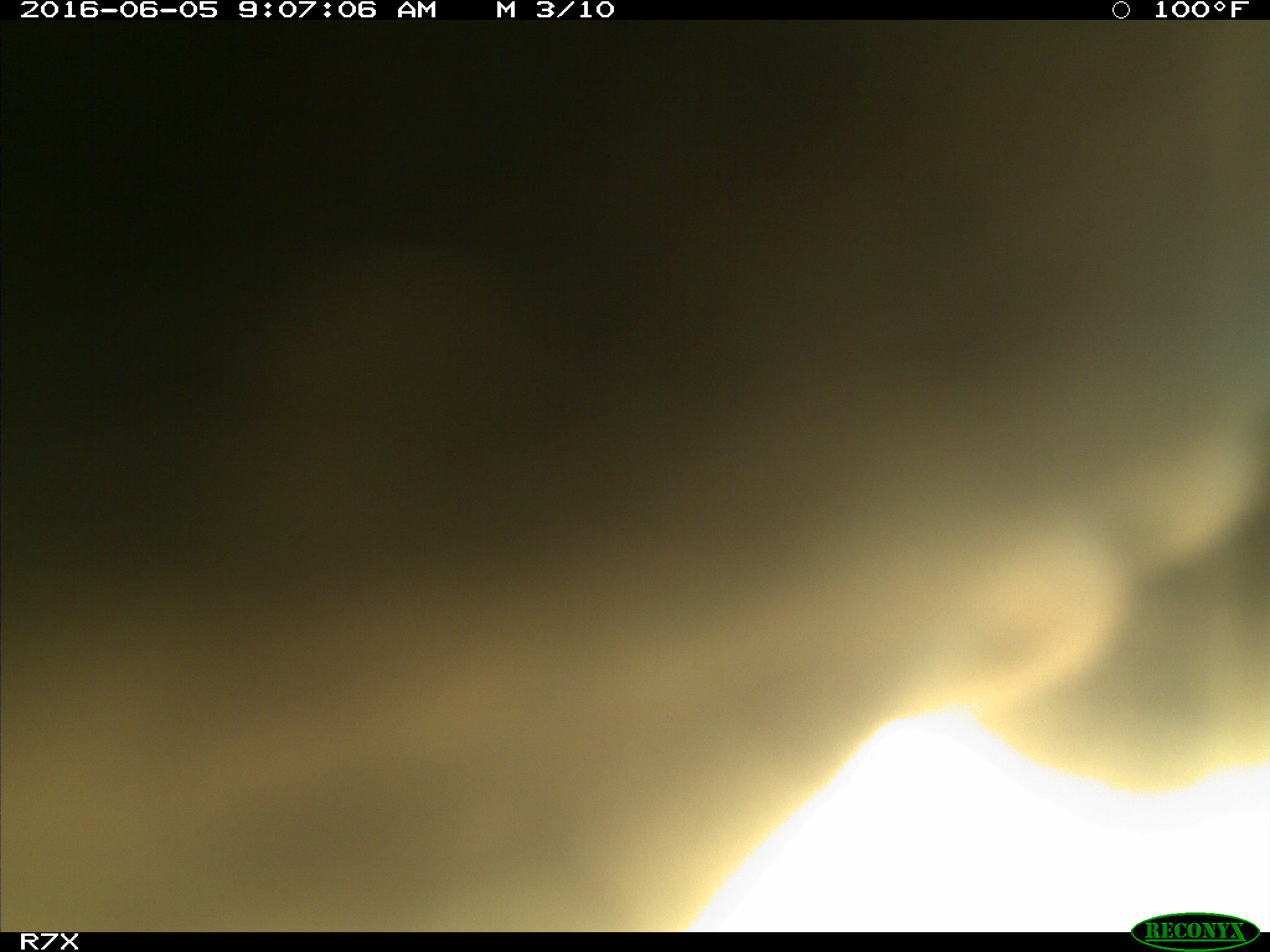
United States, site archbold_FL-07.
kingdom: Animalia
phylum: Chordata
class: Mammalia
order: Artiodactyla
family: Bovidae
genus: Bos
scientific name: Bos taurus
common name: domestic cow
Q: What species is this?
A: Bos taurus (domestic cow).